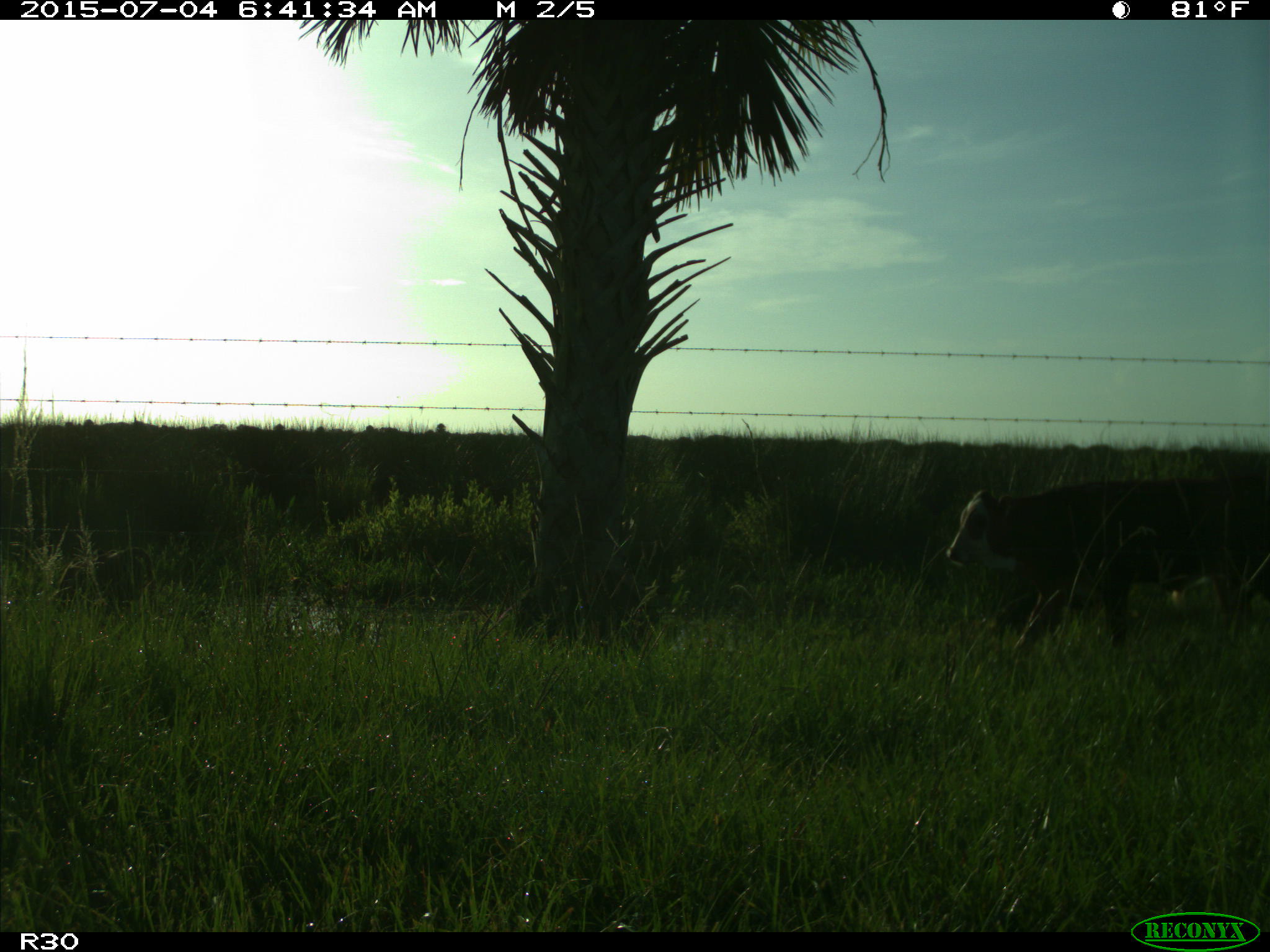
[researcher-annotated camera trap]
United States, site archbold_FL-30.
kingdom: Animalia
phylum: Chordata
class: Mammalia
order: Artiodactyla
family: Bovidae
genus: Bos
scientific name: Bos taurus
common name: domestic cow